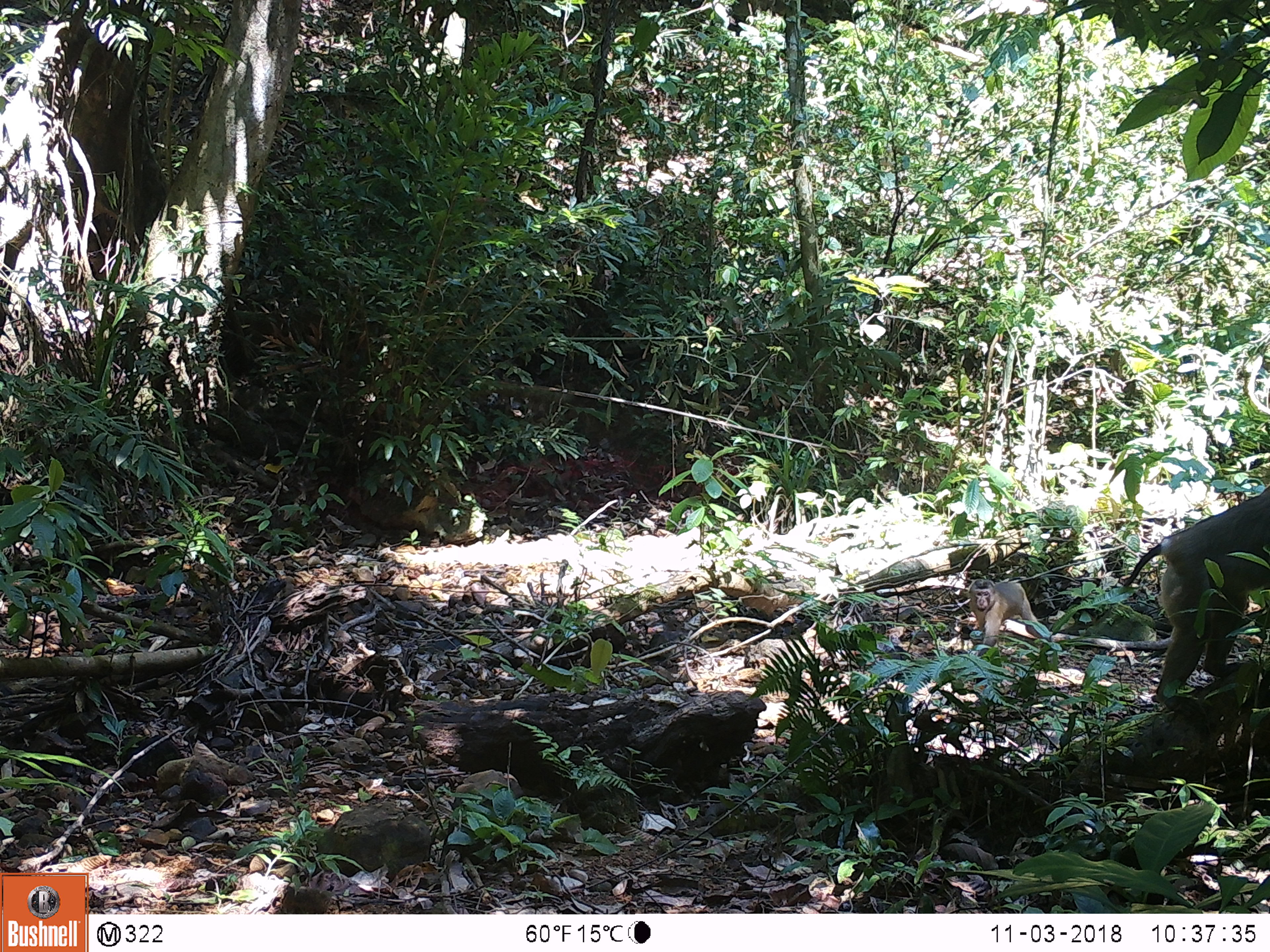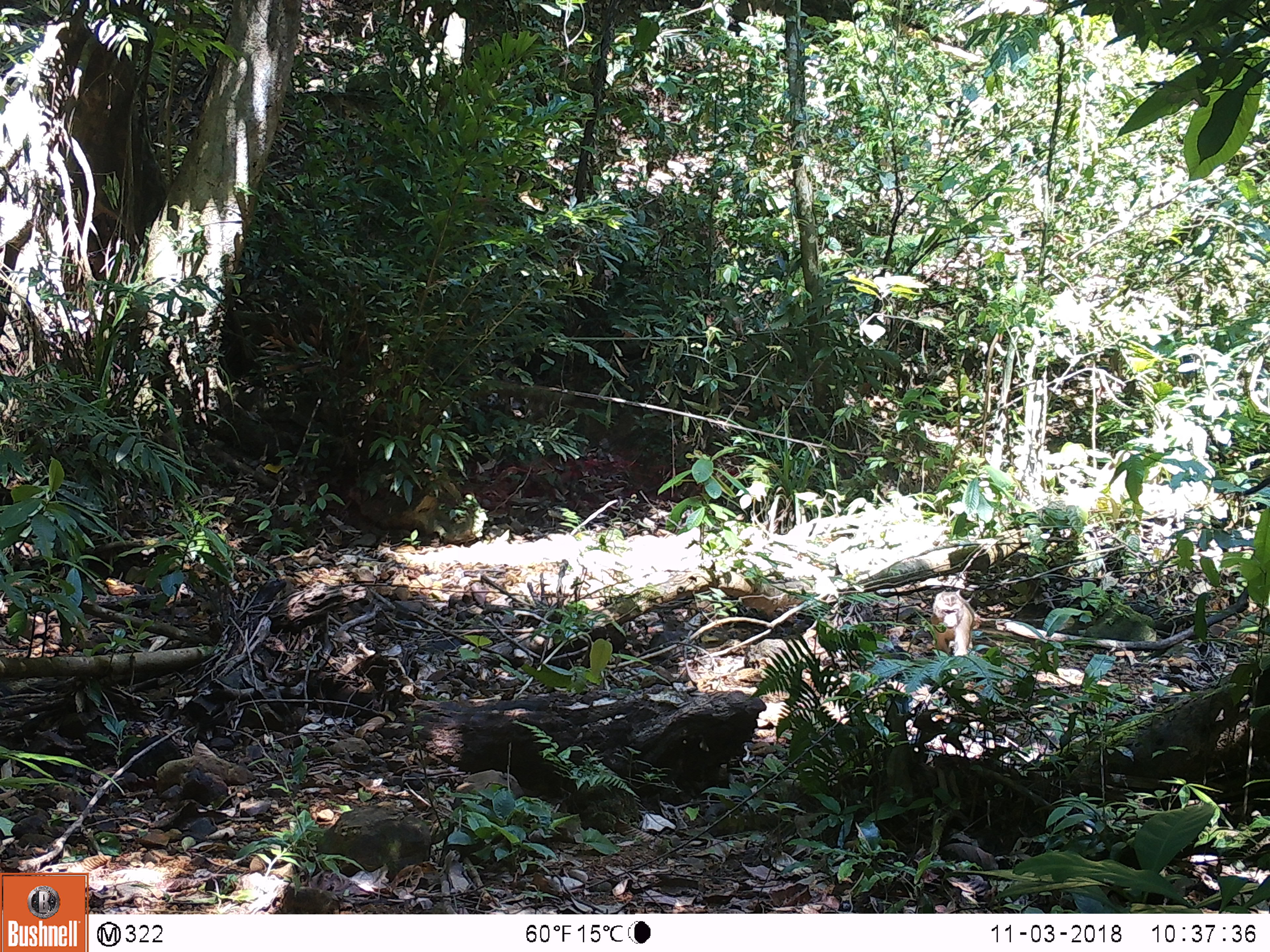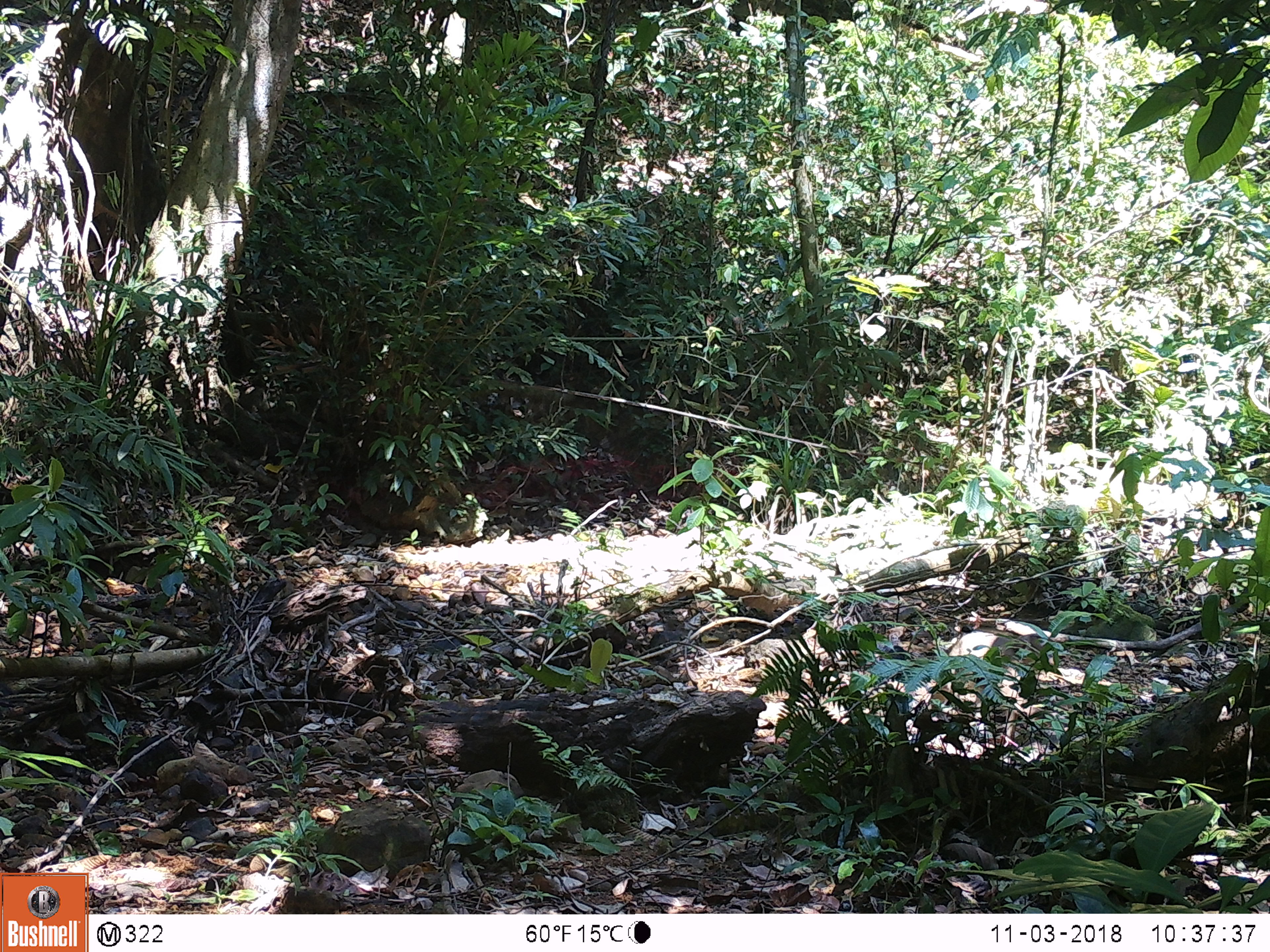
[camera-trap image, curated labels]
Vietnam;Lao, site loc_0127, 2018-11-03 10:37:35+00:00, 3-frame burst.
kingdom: Animalia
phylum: Chordata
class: Mammalia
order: Primates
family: Cercopithecidae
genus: Macaca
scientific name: Macaca nemestrina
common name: pig-tailed macaque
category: pig tailed macaque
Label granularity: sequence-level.